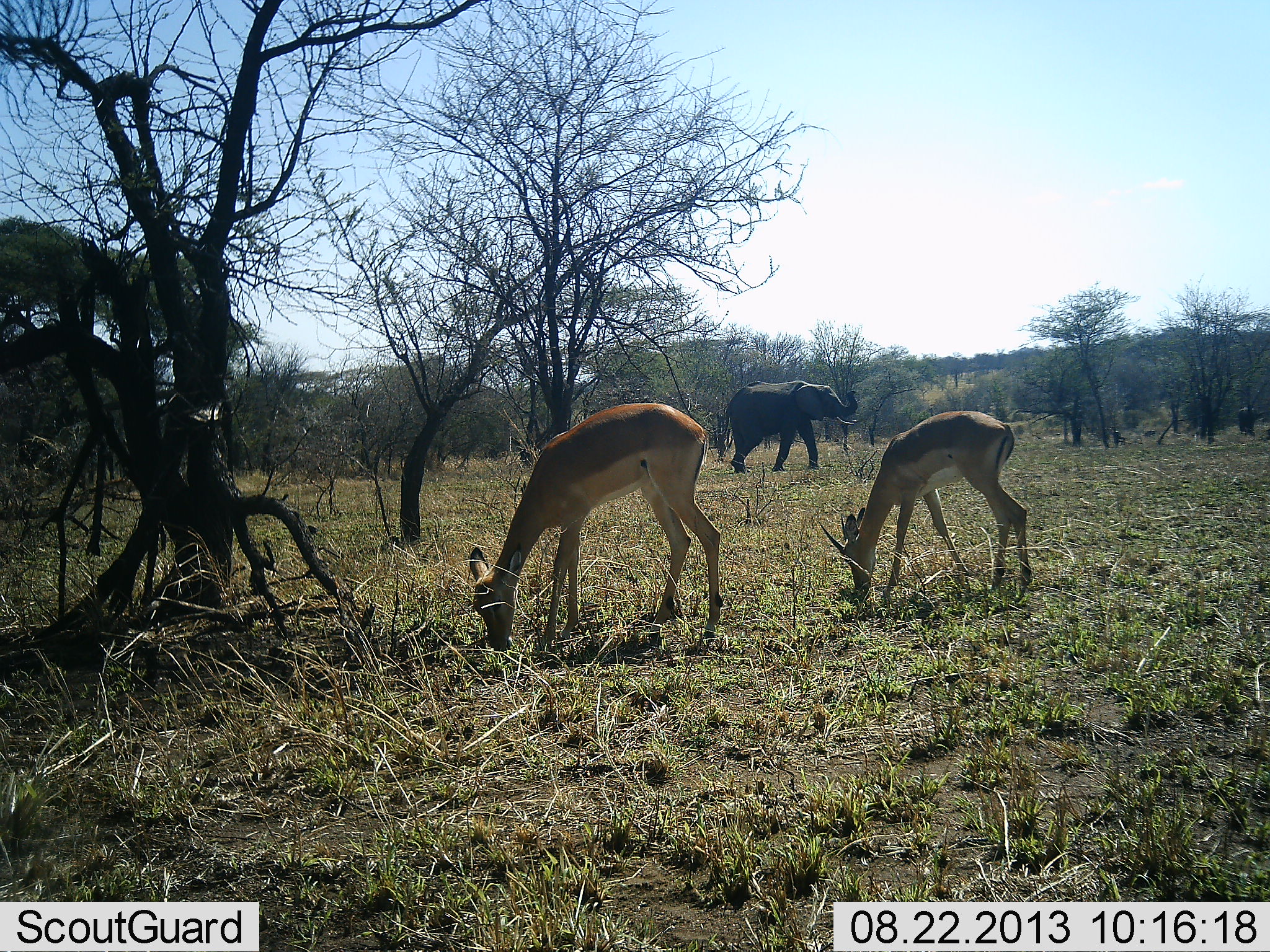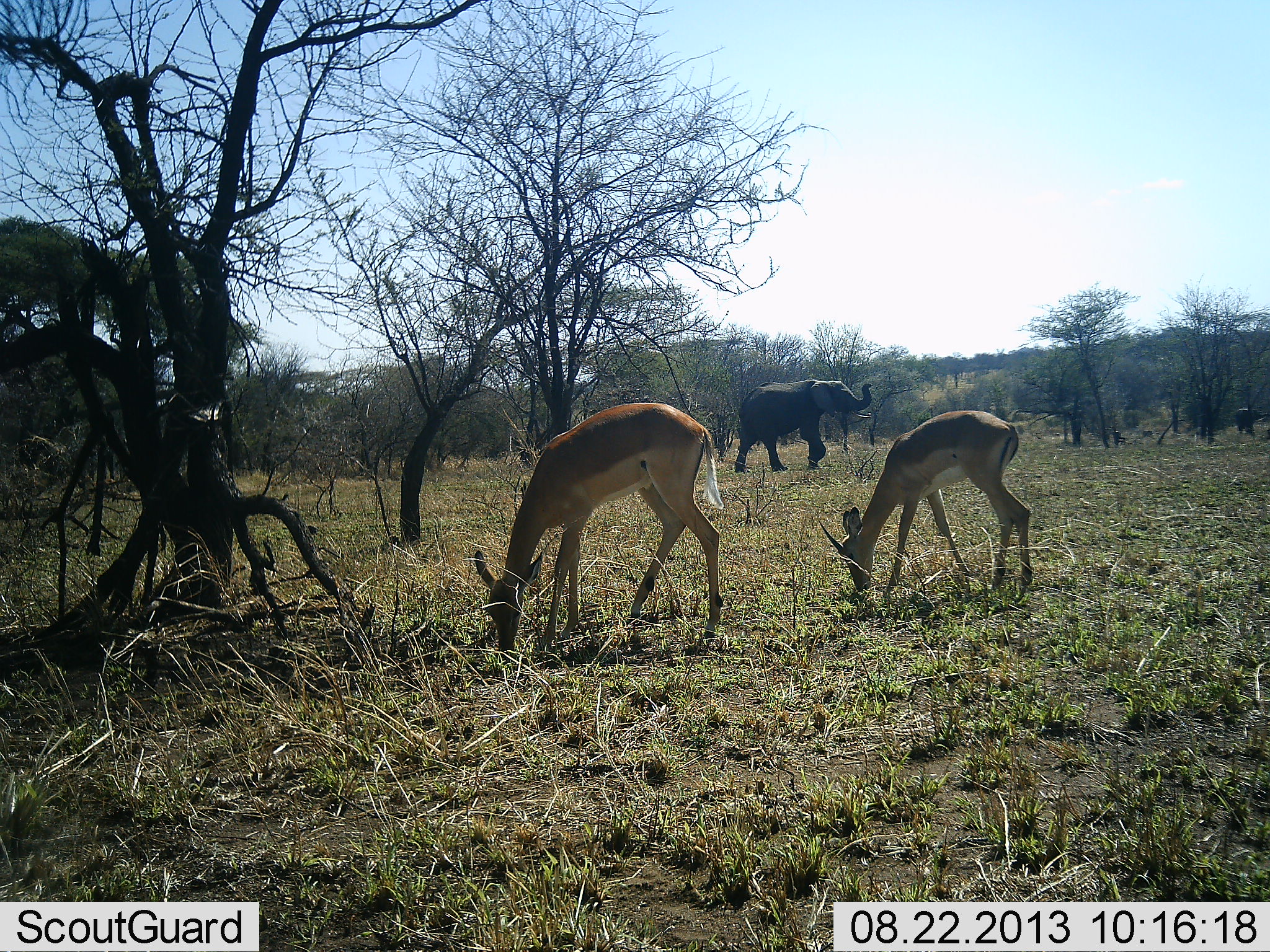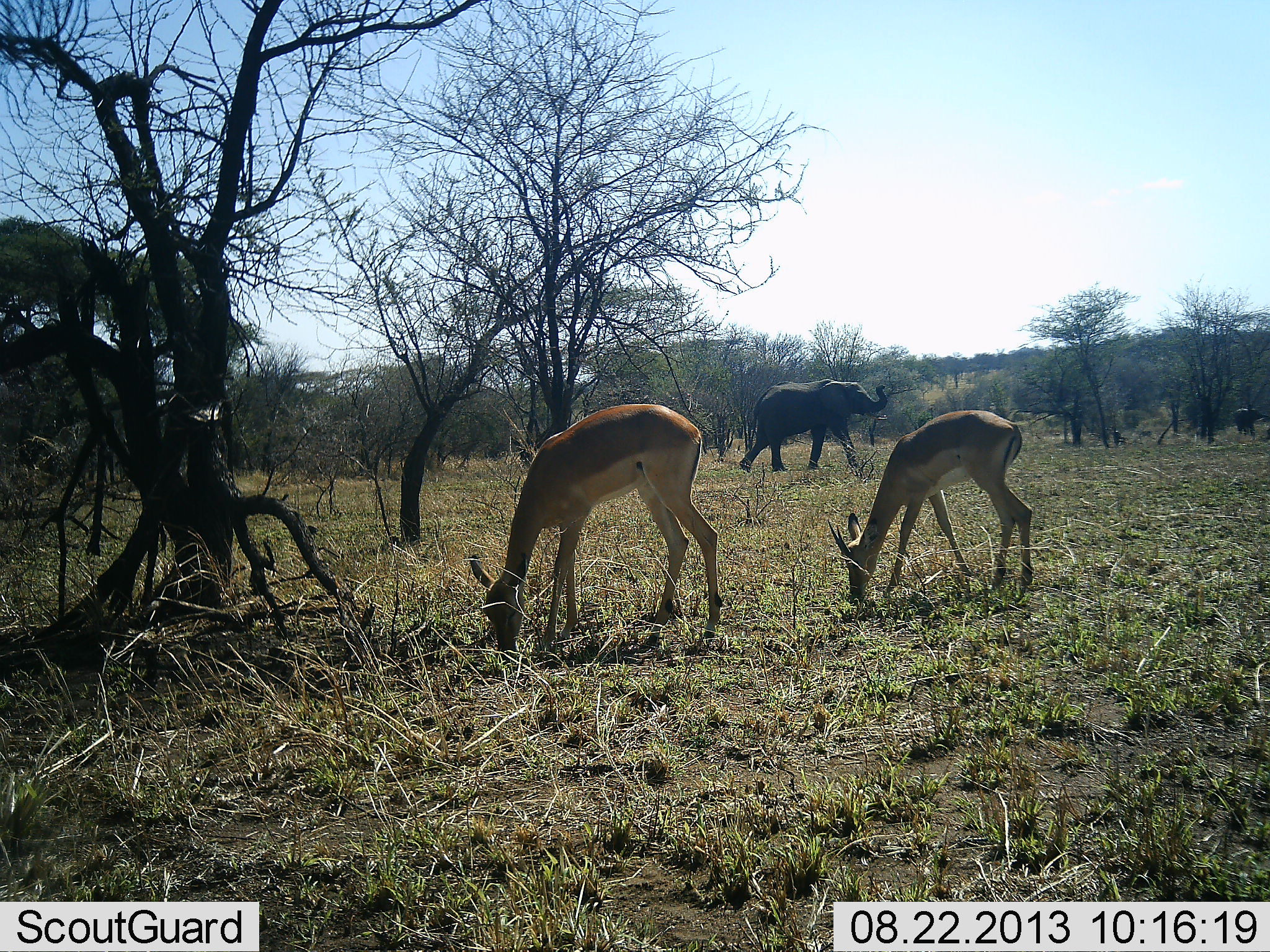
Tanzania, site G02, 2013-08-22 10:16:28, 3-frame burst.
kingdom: Animalia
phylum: Chordata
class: Mammalia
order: Proboscidea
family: Elephantidae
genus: Loxodonta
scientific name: Loxodonta africana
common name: african bush elephant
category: elephant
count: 1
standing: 12%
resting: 0%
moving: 94%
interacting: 0%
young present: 6%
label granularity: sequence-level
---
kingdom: Animalia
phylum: Chordata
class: Mammalia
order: Artiodactyla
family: Bovidae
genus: Aepyceros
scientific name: Aepyceros melampus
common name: impala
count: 2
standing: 20%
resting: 0%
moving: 0%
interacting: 0%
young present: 10%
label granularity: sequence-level